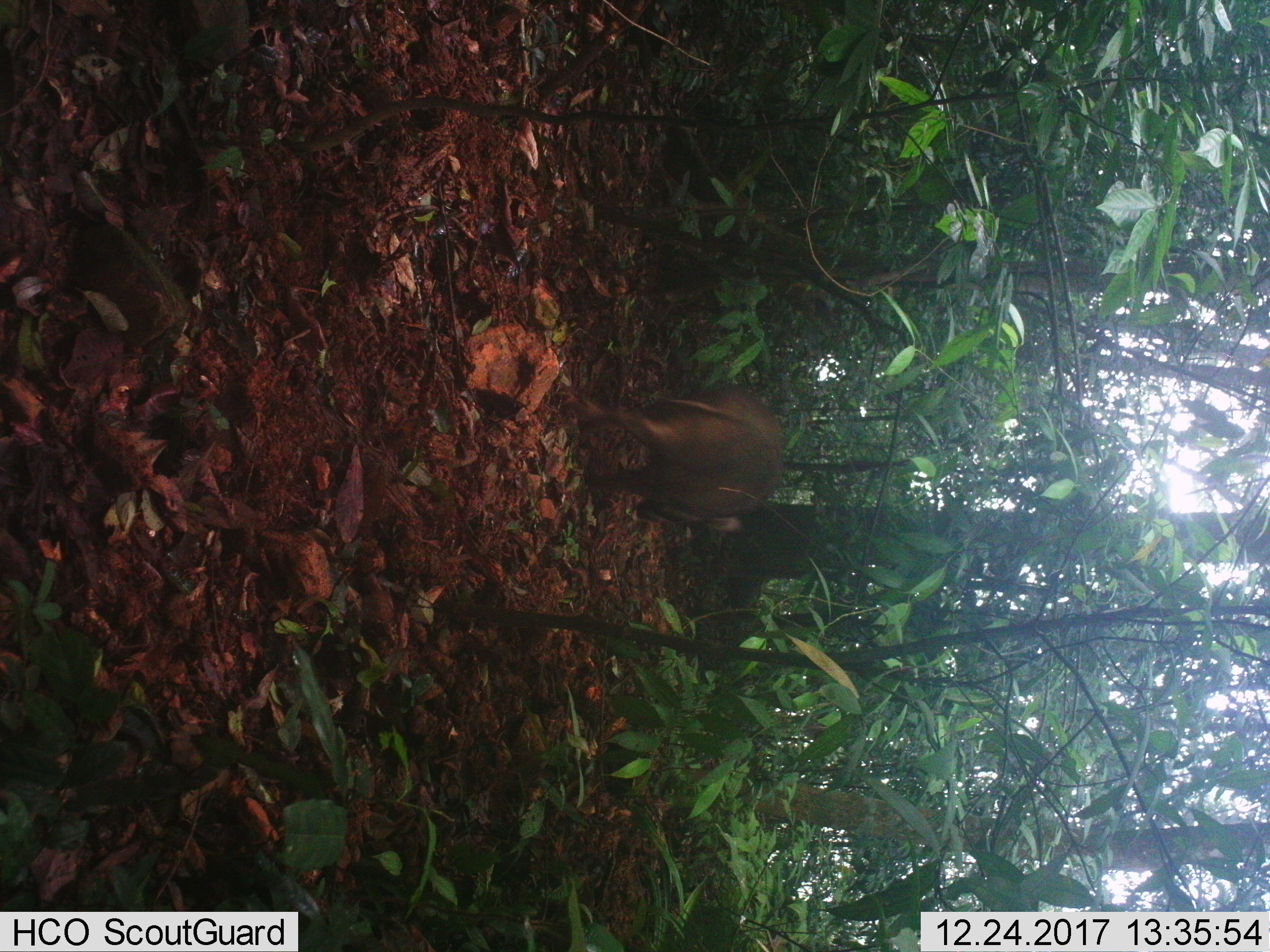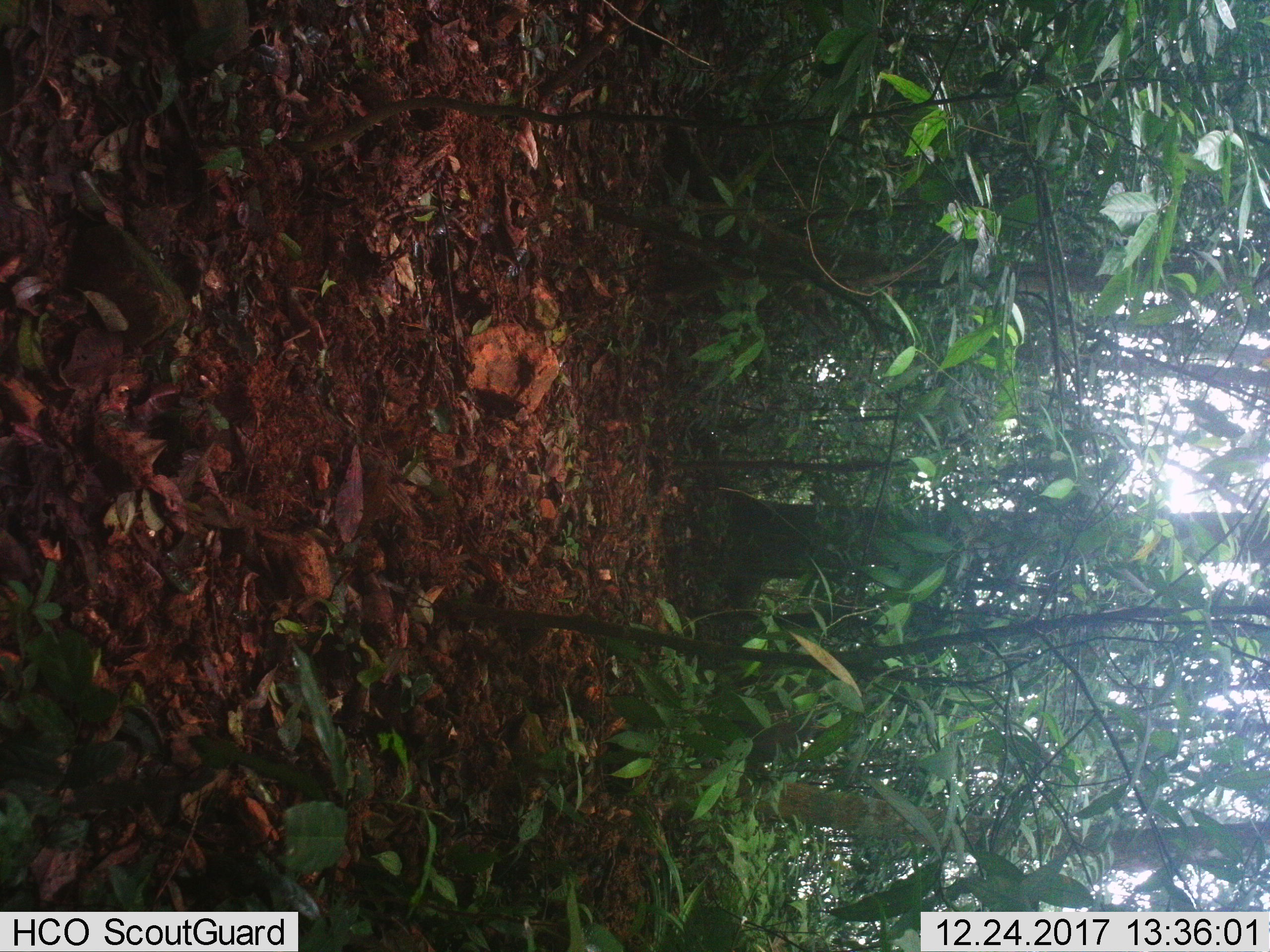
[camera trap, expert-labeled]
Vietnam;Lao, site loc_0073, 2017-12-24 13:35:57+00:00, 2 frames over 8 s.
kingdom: Animalia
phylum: Chordata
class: Mammalia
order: Artiodactyla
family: Suidae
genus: Sus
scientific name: Sus scrofa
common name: eurasian wild pig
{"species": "eurasian wild pig (Sus scrofa)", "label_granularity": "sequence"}